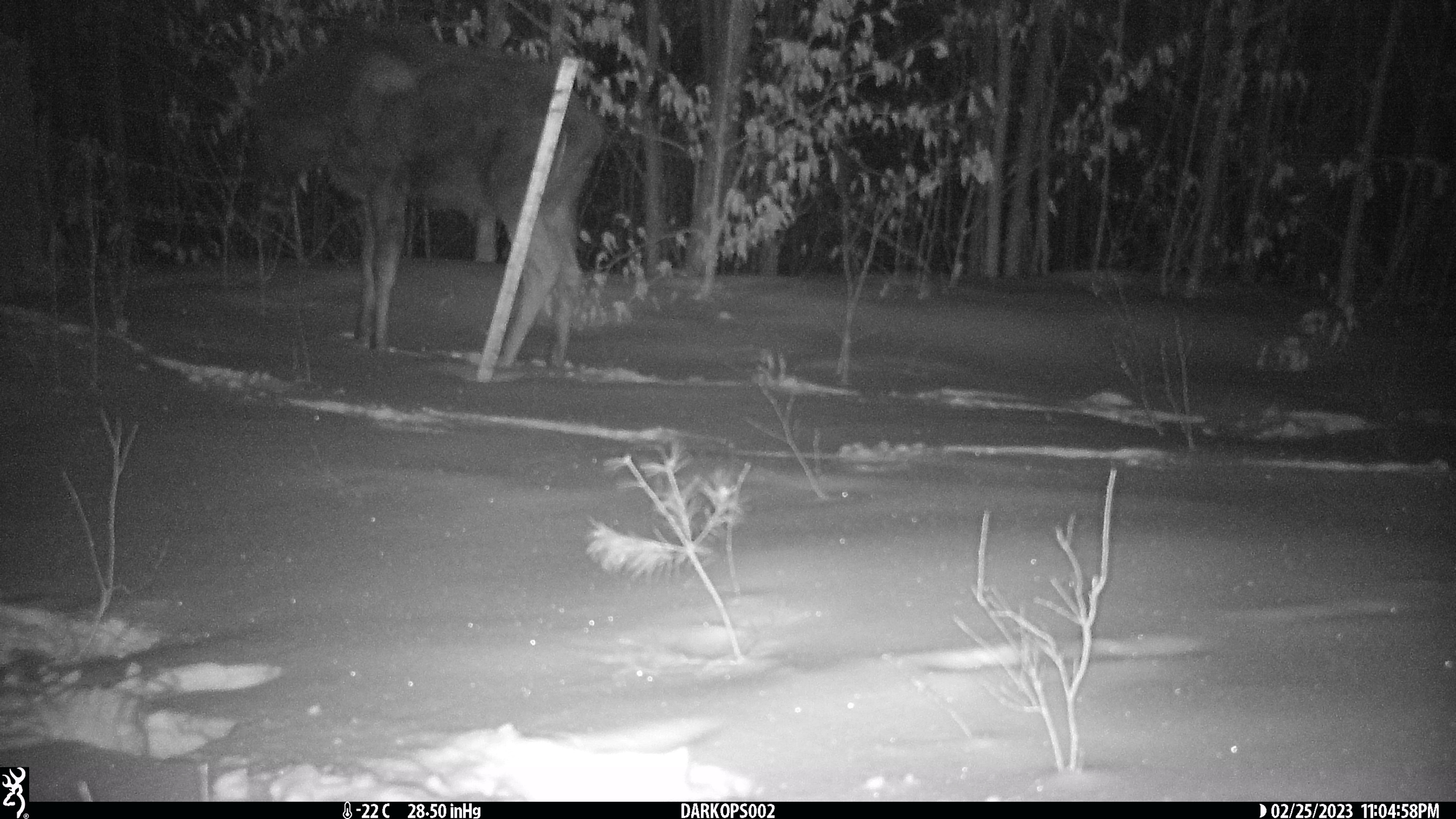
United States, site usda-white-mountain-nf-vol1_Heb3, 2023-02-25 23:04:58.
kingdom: Animalia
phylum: Chordata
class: Mammalia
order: Artiodactyla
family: Cervidae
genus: Alces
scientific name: Alces alces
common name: moose